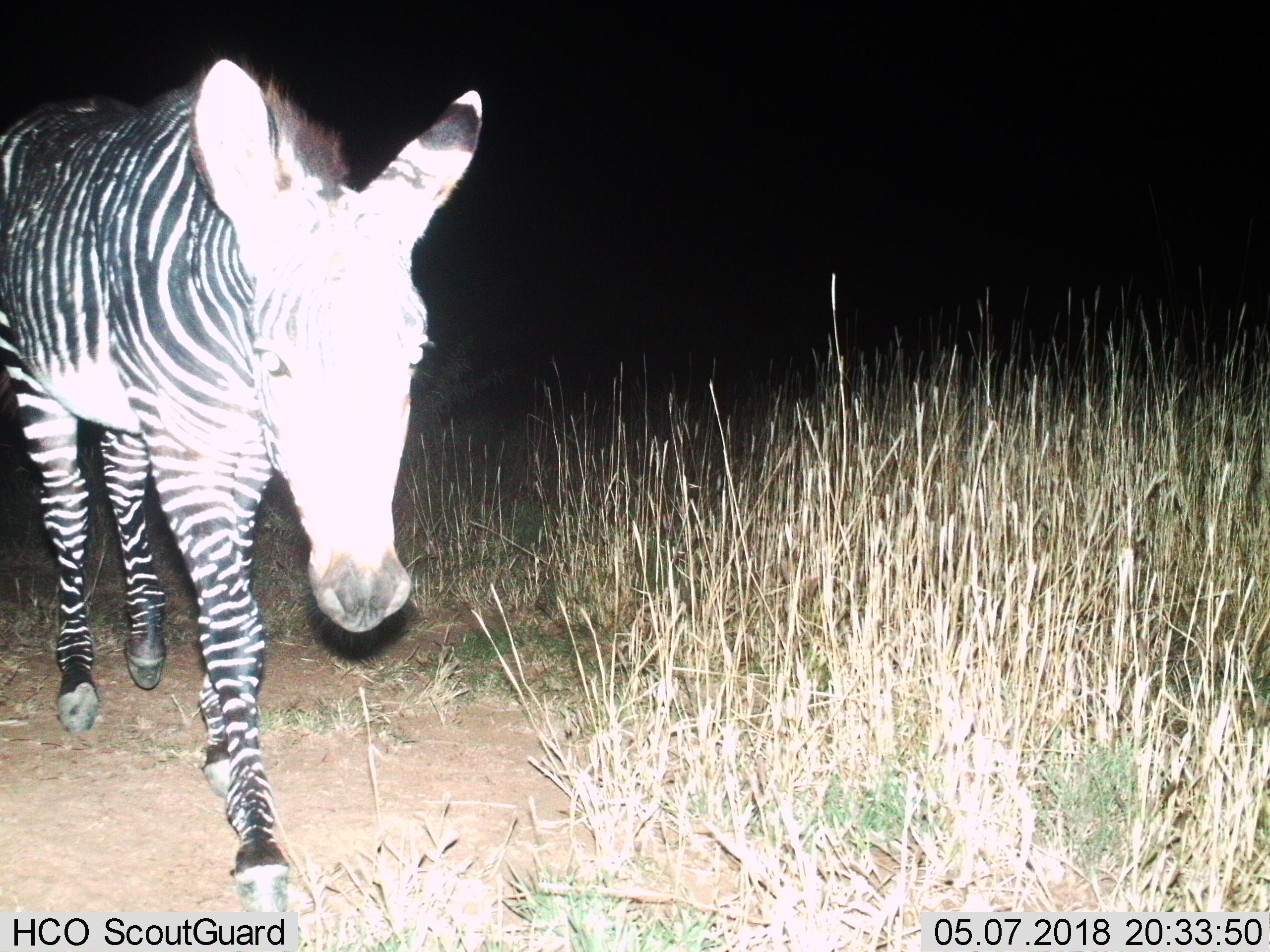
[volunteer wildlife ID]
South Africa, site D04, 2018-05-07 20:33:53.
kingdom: Animalia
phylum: Chordata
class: Mammalia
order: Perissodactyla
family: Equidae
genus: Equus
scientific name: Equus zebra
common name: mountain zebra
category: zebramountain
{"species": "zebramountain (mountain zebra) (Equus zebra)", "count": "1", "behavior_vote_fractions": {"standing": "0%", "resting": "0%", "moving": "100%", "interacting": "0%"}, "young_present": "0%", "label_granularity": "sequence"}